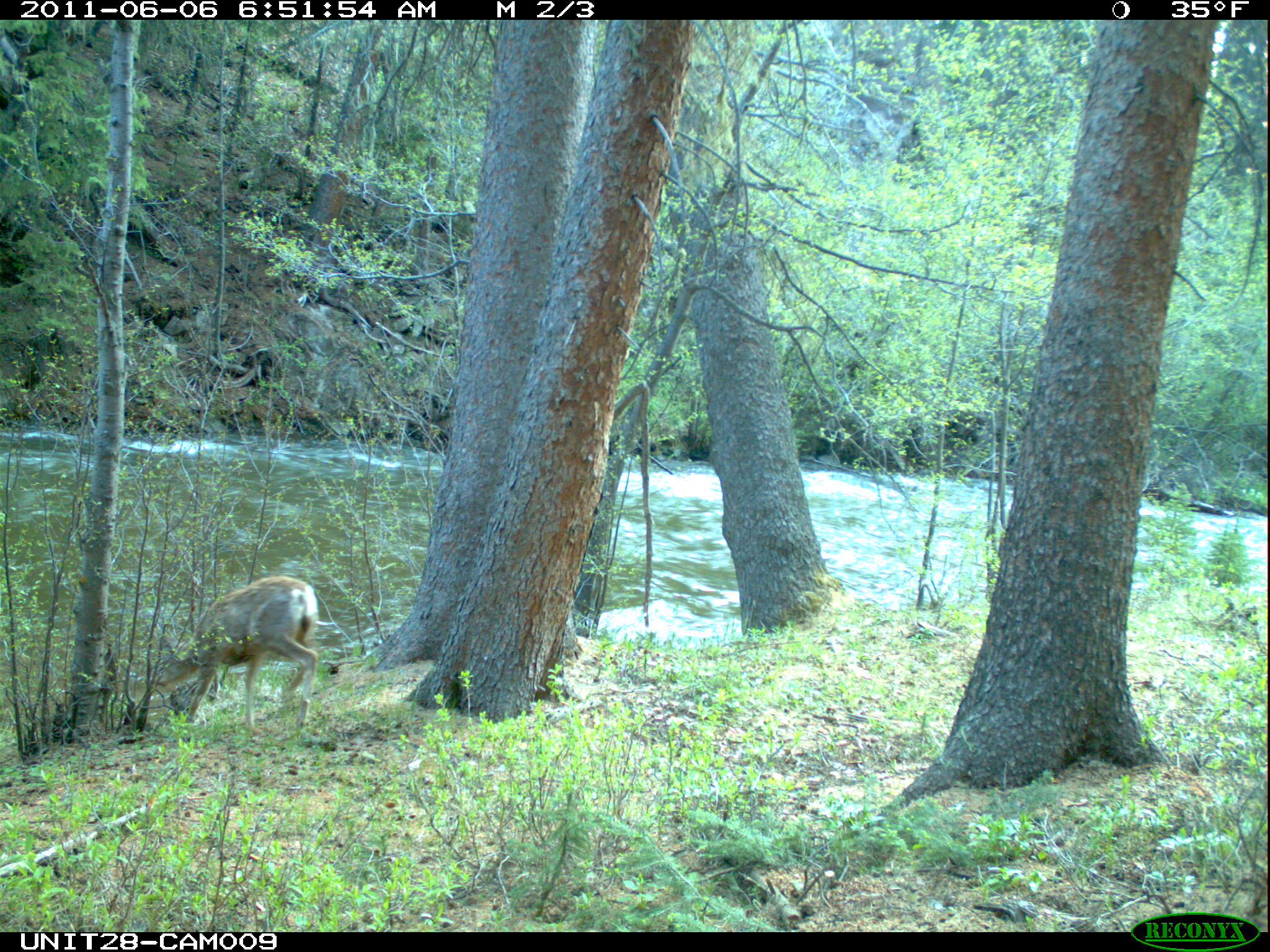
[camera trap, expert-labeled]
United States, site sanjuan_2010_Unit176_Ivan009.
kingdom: Animalia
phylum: Chordata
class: Mammalia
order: Artiodactyla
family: Cervidae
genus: Odocoileus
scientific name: Odocoileus hemionus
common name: mule deer